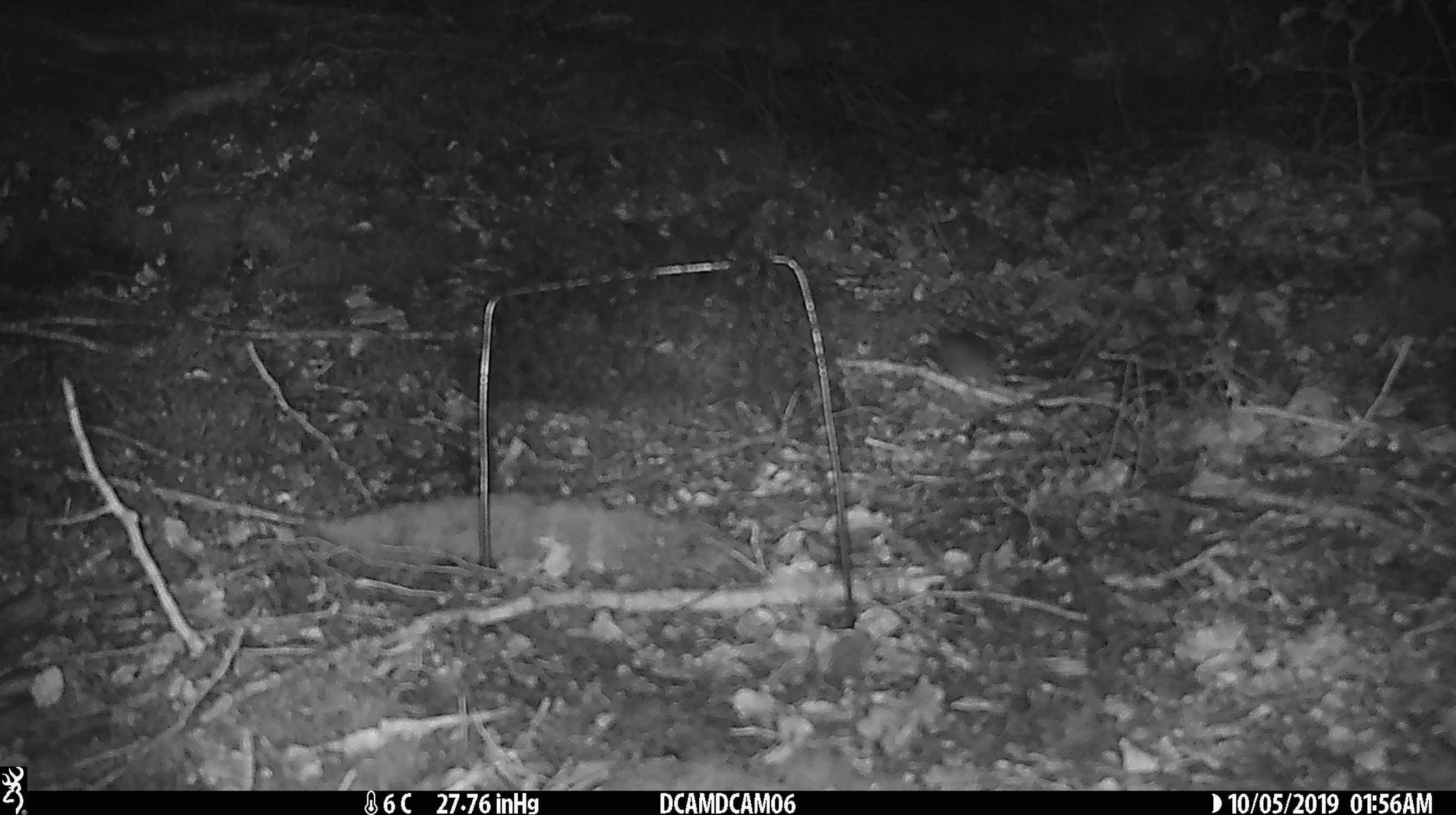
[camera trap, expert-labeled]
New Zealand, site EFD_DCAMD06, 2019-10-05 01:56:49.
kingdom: Animalia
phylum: Chordata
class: Mammalia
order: Rodentia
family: Muridae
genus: Mus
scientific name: Mus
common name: mouse